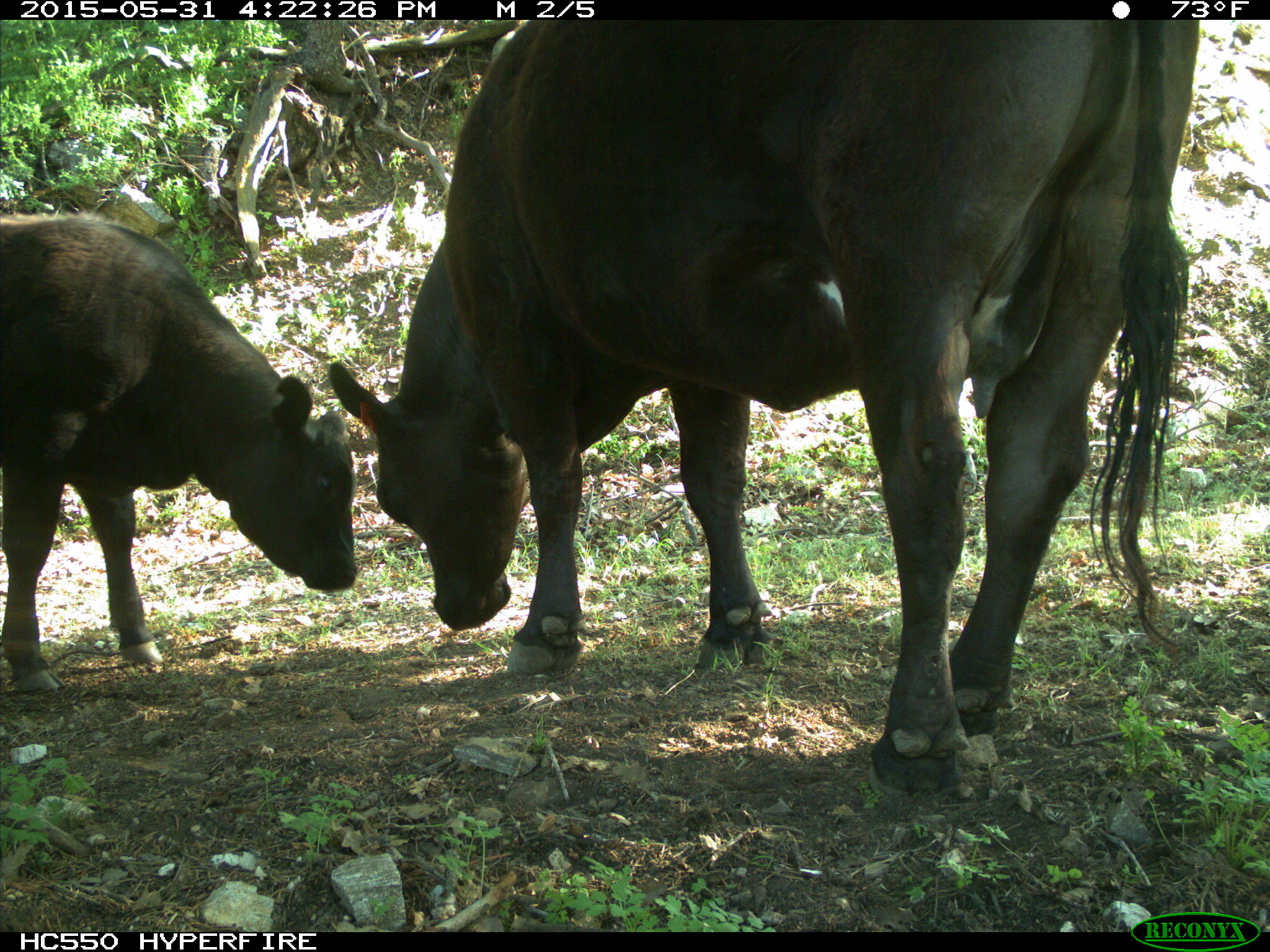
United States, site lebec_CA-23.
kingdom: Animalia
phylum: Chordata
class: Mammalia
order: Artiodactyla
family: Bovidae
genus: Bos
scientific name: Bos taurus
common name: domestic cow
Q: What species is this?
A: Bos taurus (domestic cow).